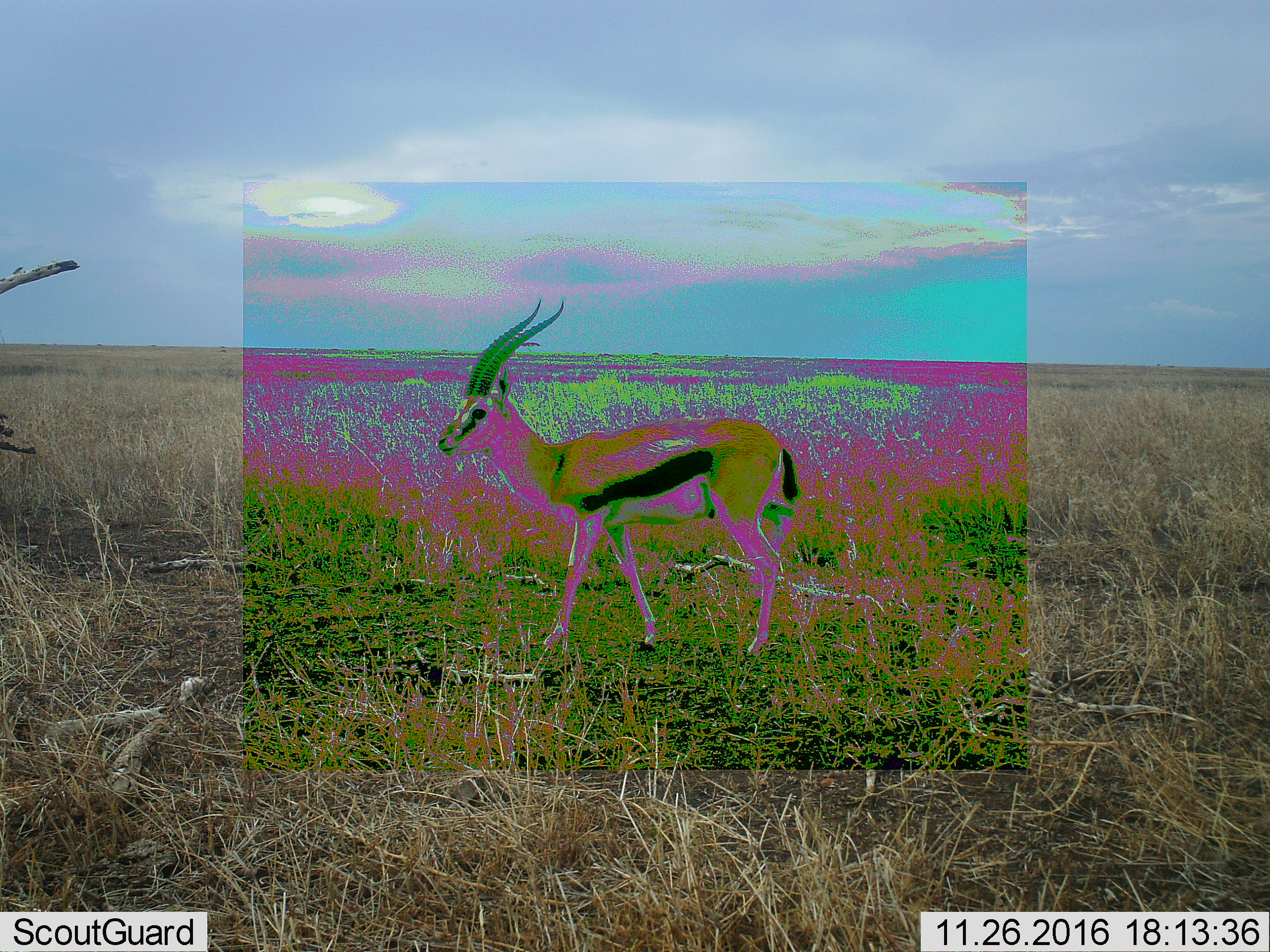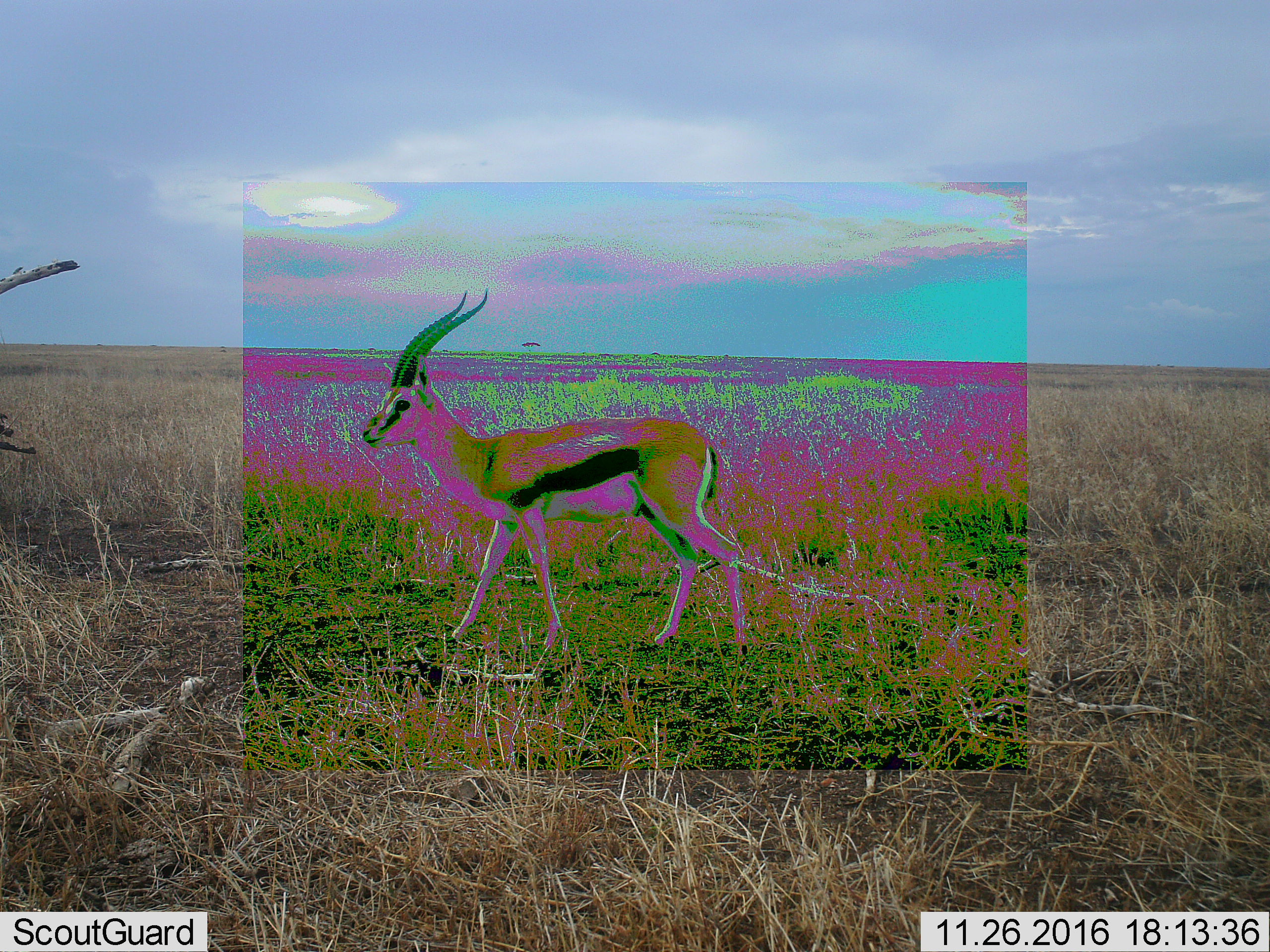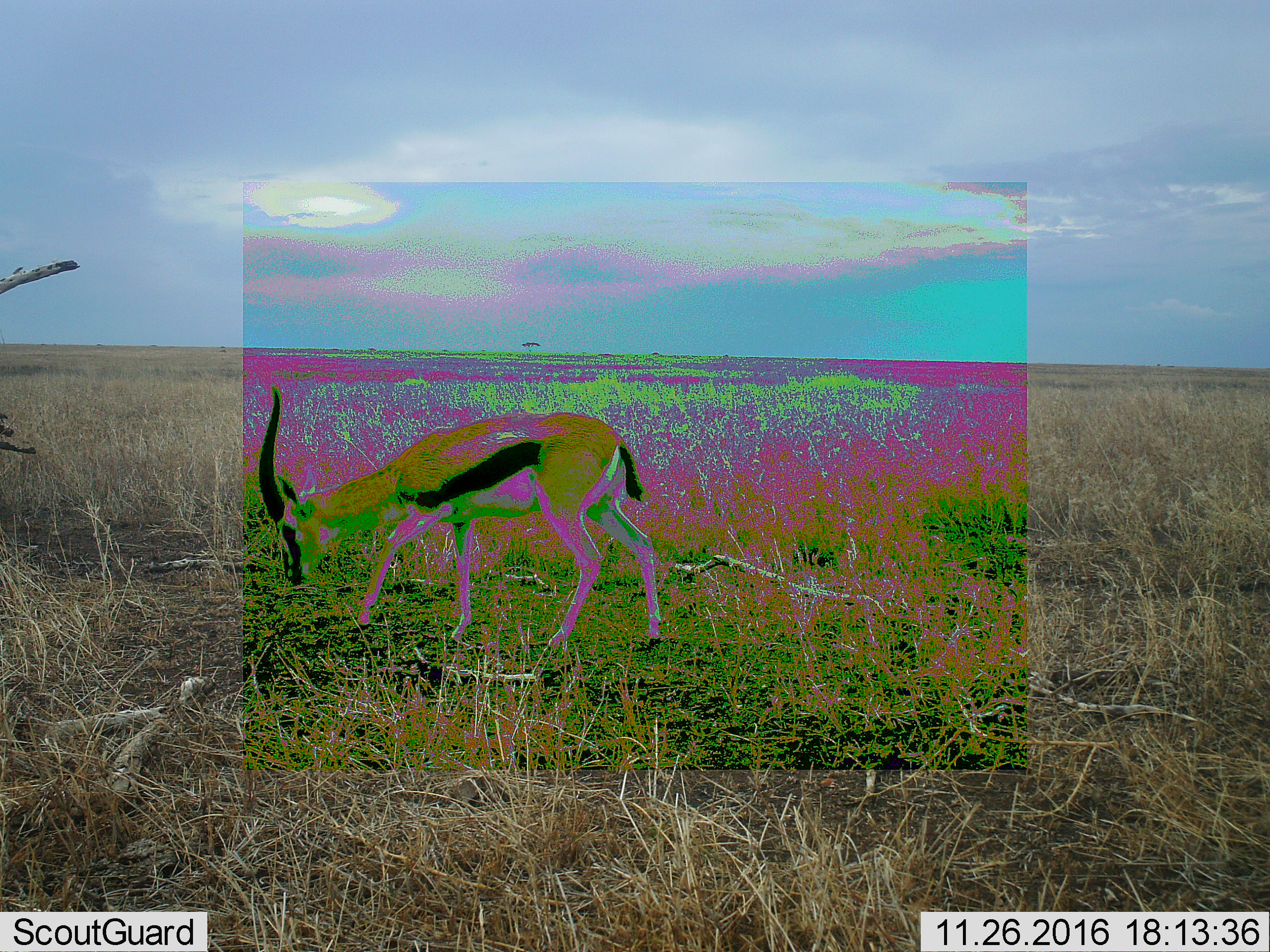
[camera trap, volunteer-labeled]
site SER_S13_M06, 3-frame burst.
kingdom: Animalia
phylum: Chordata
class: Mammalia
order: Artiodactyla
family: Bovidae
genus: Eudorcas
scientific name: Eudorcas thomsonii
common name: thomson's gazelle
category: gazellethomsons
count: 1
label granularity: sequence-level